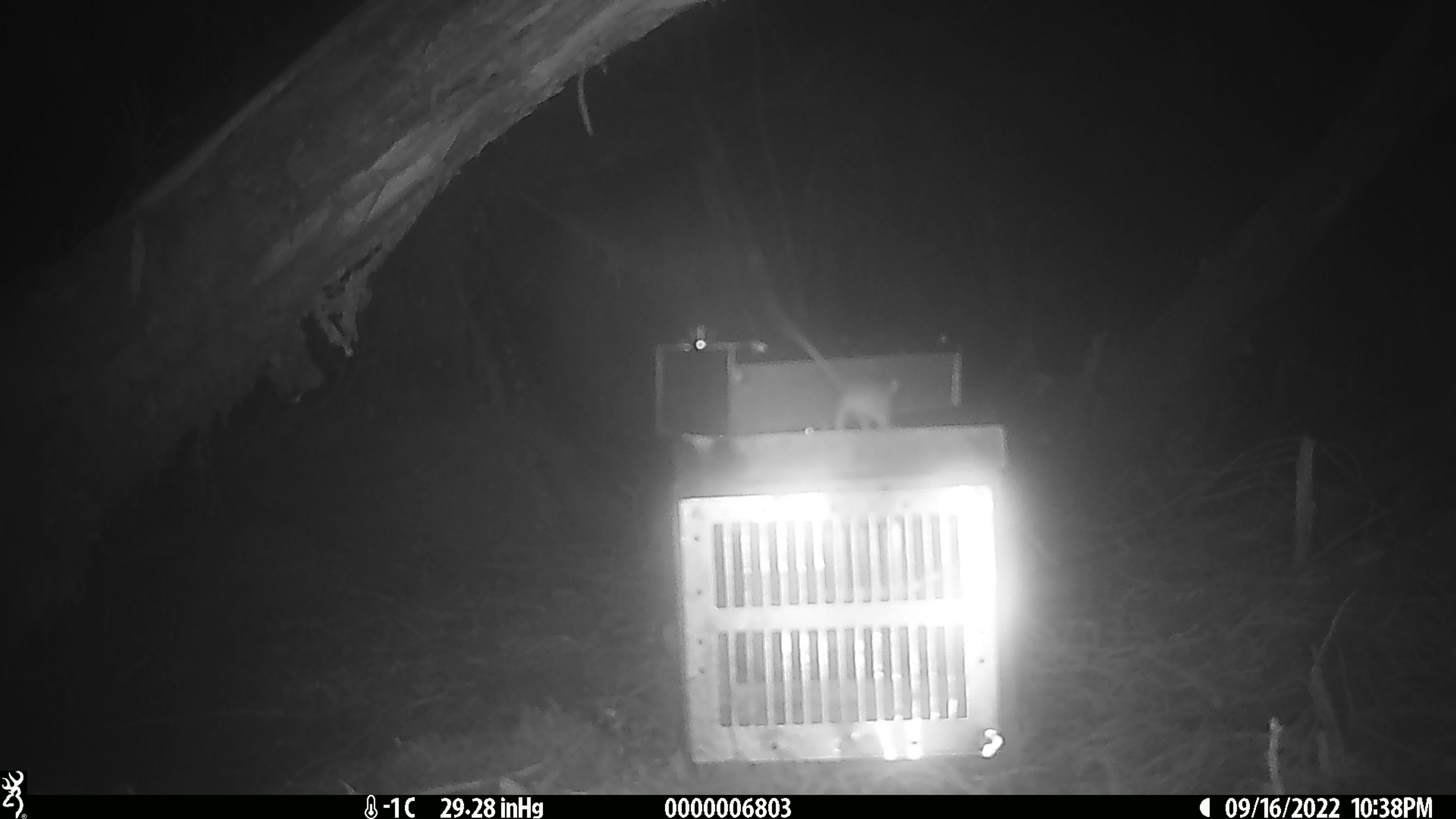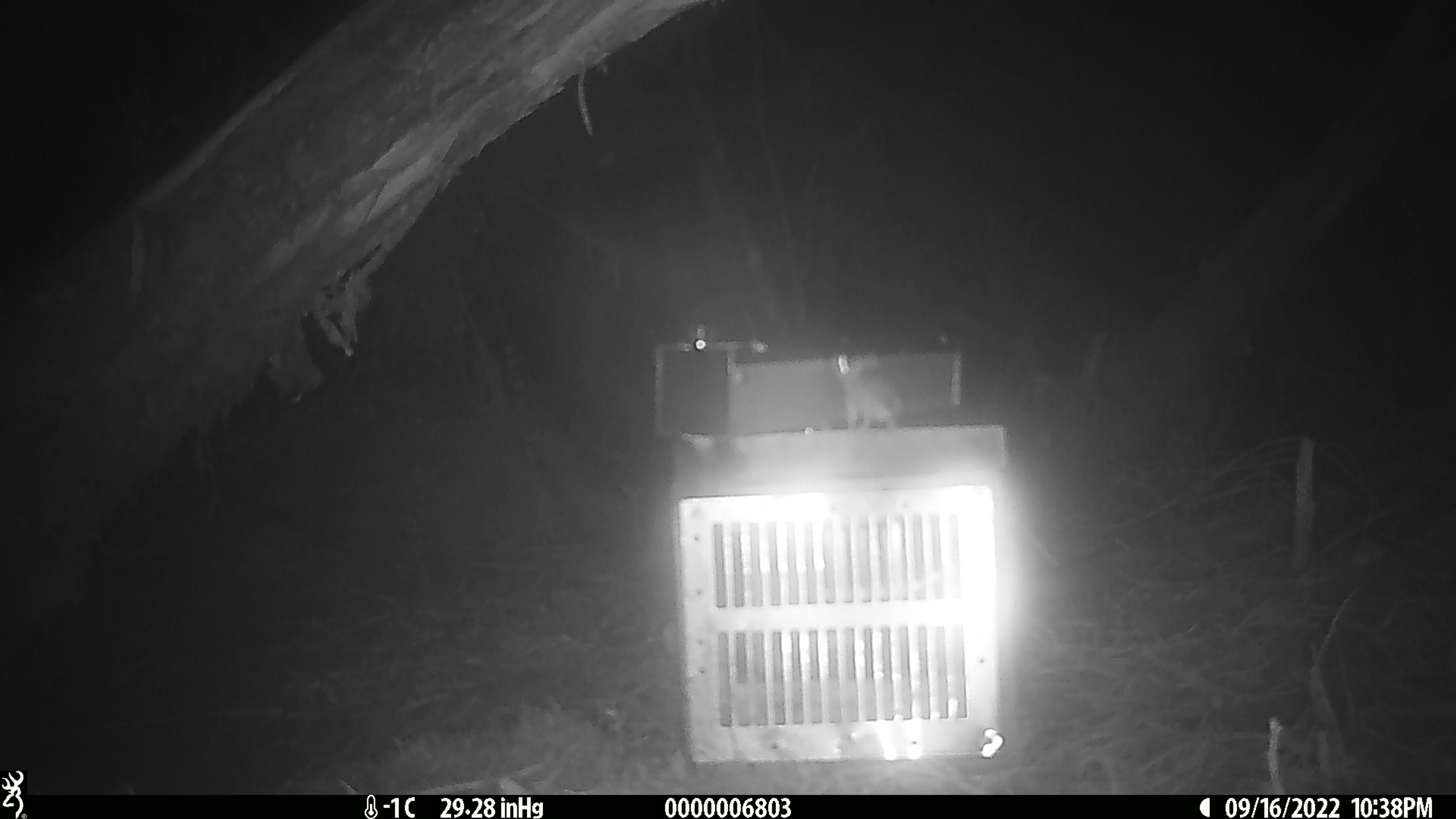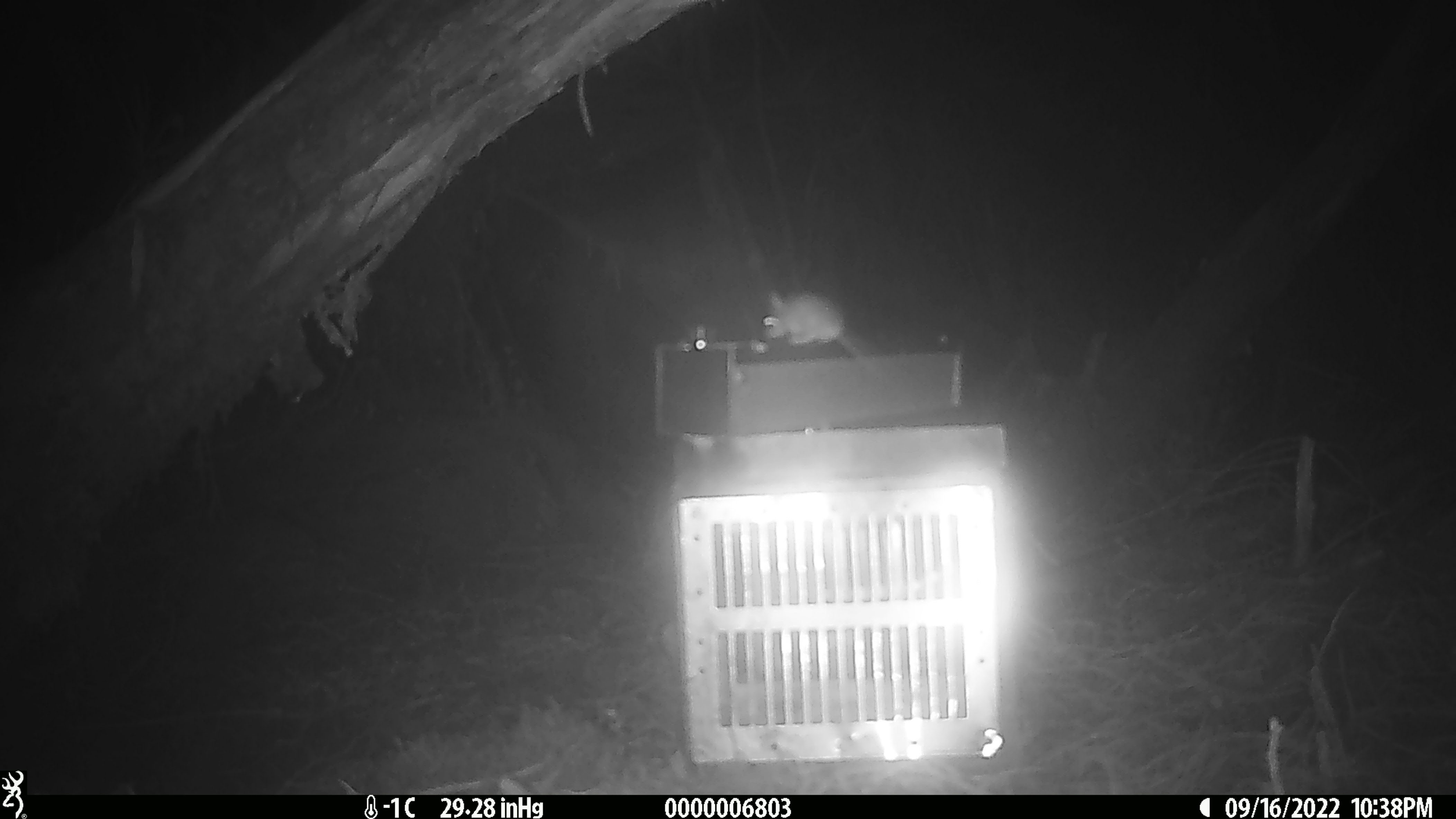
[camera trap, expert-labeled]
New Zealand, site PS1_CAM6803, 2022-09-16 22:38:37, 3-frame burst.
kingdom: Animalia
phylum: Chordata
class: Mammalia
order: Rodentia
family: Muridae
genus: Mus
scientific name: Mus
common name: mouse